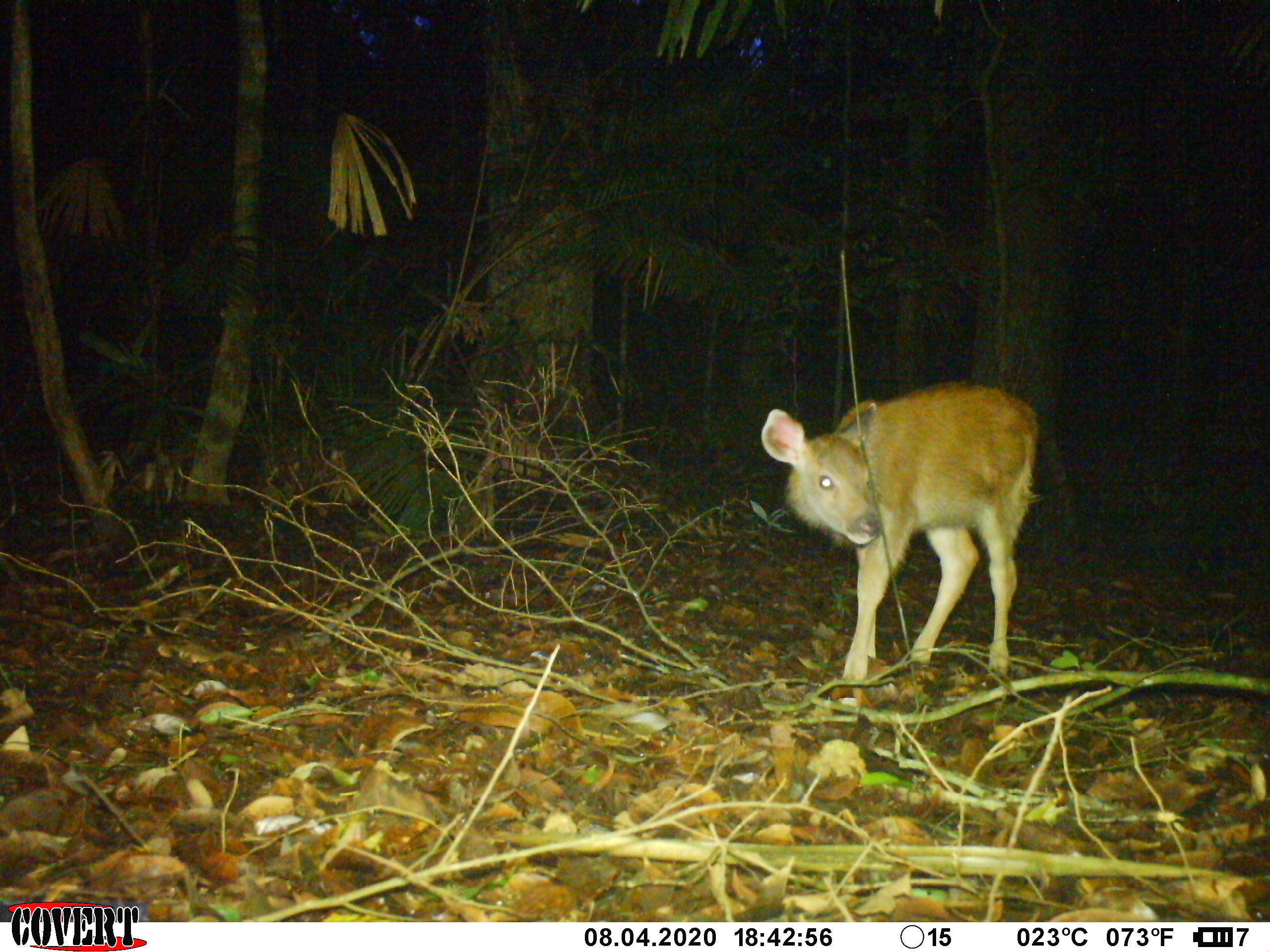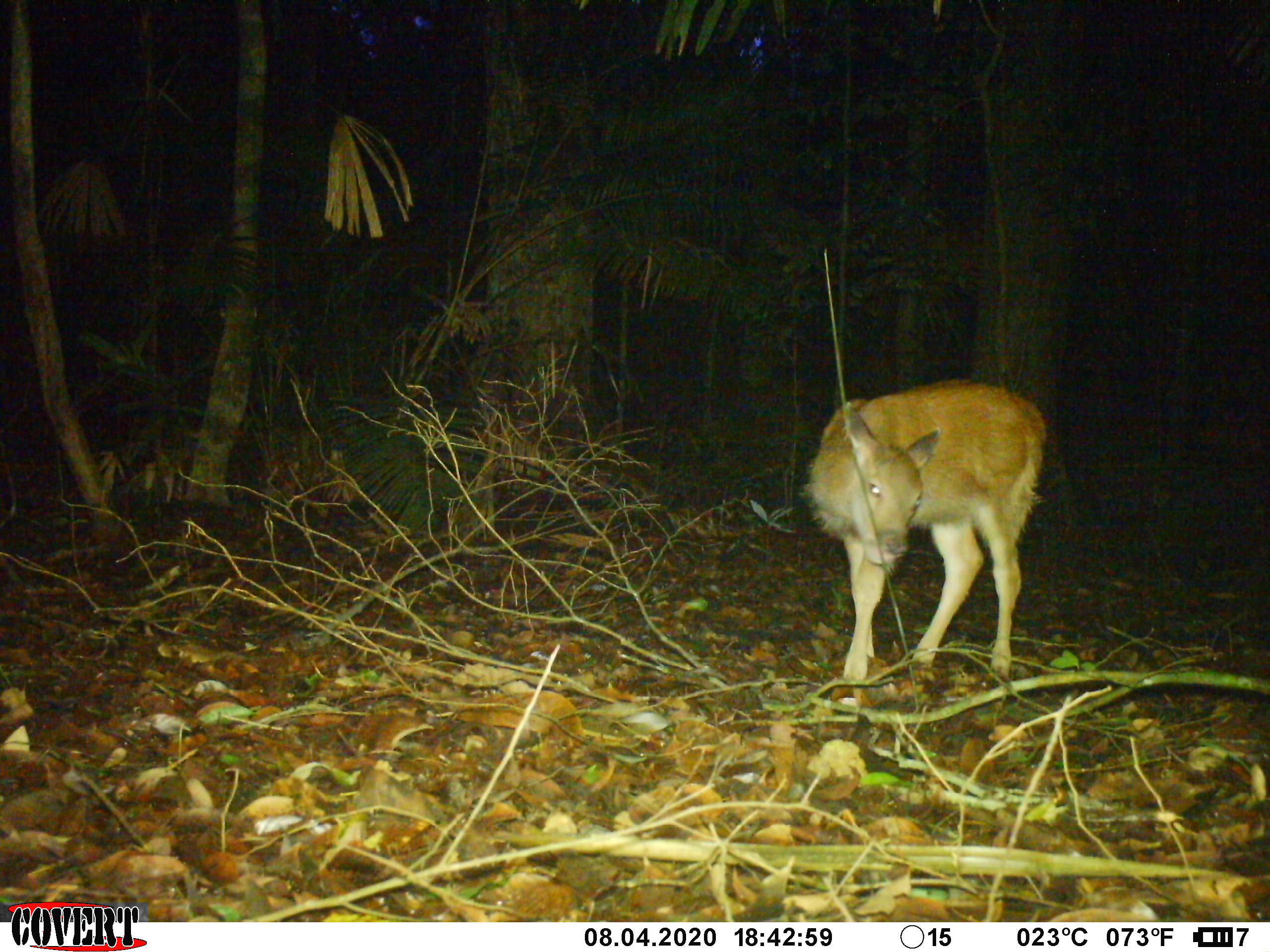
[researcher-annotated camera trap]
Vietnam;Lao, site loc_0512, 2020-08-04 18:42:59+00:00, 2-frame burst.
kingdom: Animalia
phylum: Chordata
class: Mammalia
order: Artiodactyla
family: Cervidae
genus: Rusa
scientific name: Rusa unicolor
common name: sambar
Sambar (Rusa unicolor). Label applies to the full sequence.